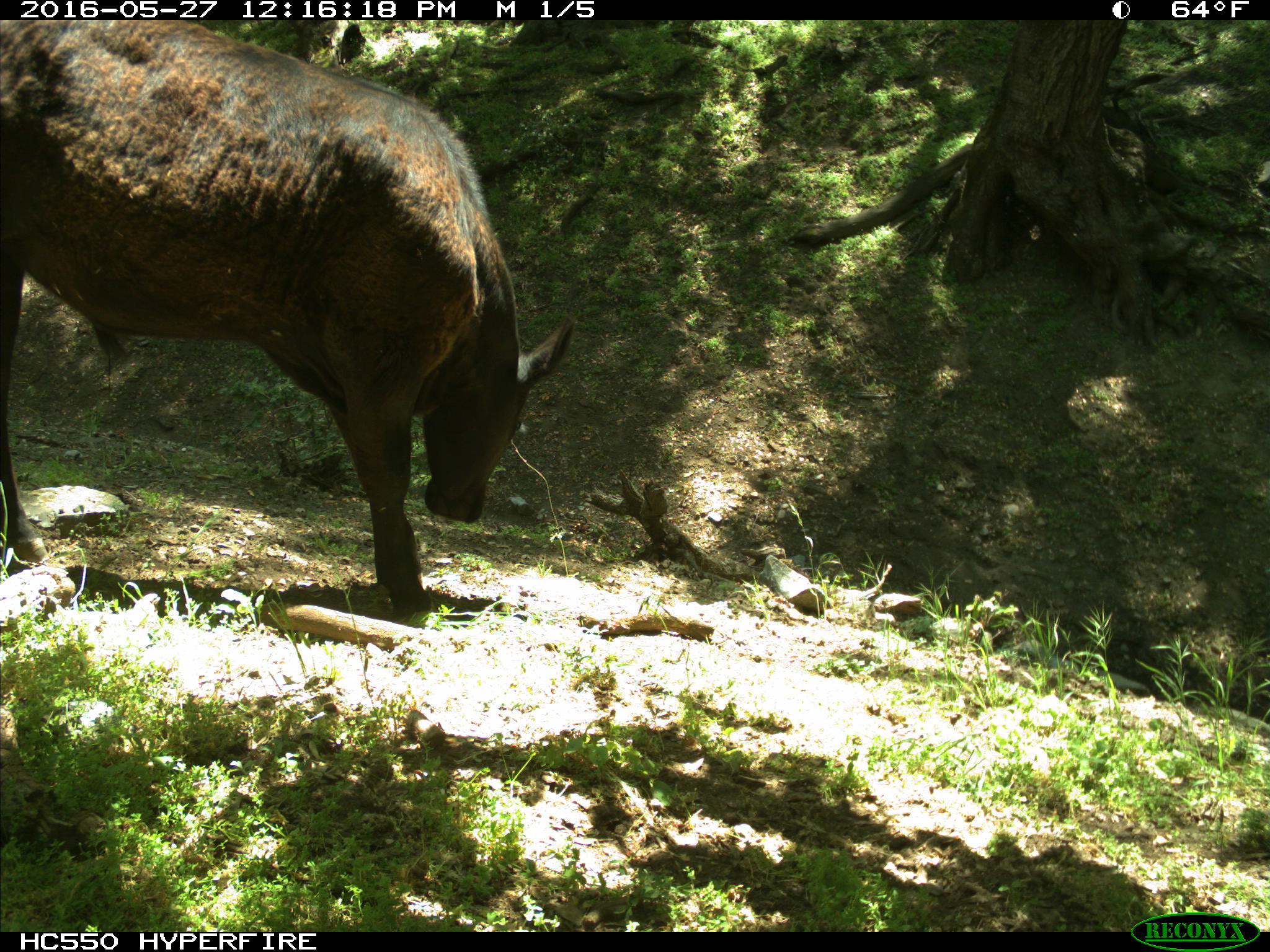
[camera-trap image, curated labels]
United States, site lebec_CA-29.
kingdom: Animalia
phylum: Chordata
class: Mammalia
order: Artiodactyla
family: Bovidae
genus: Bos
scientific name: Bos taurus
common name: domestic cow